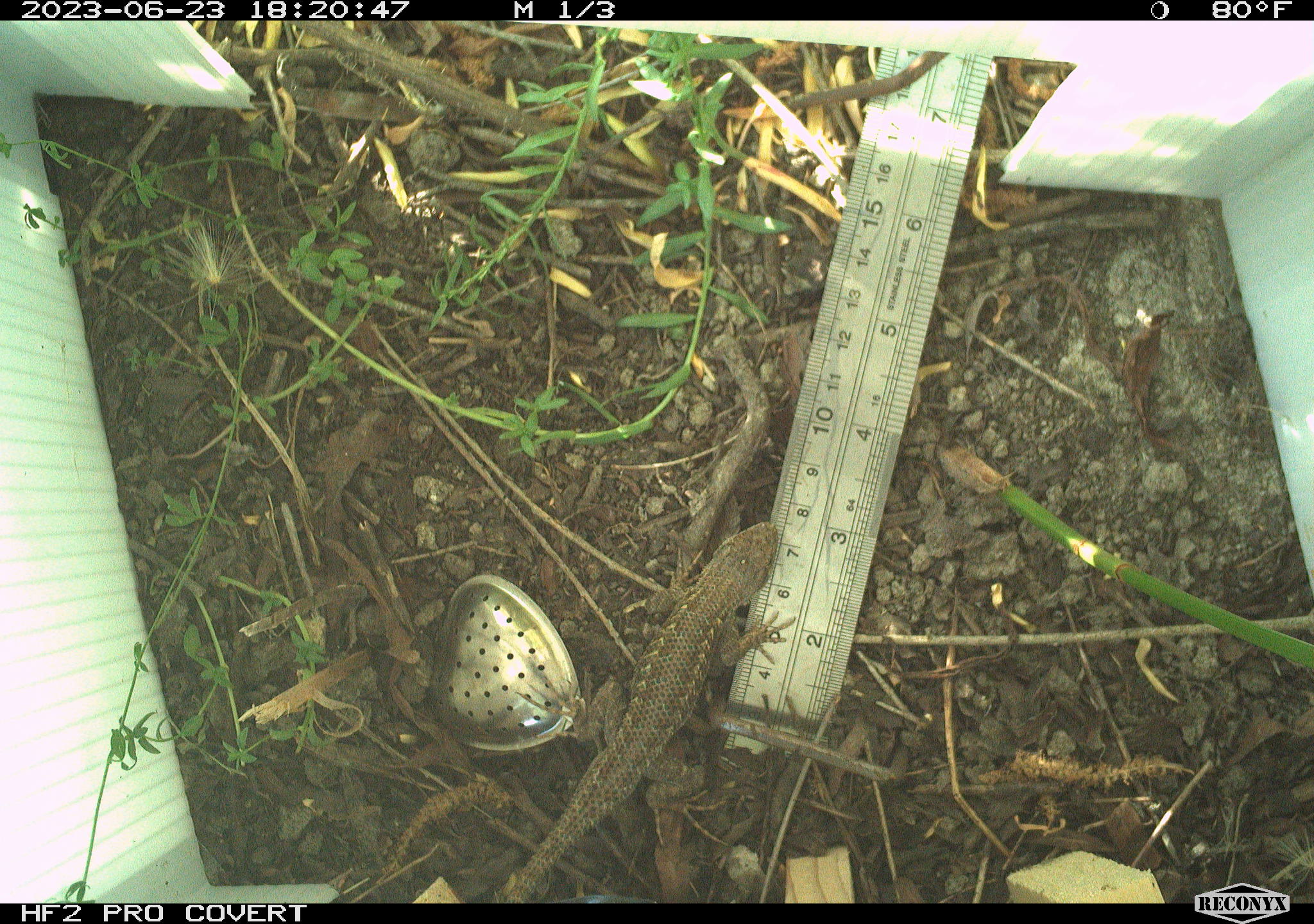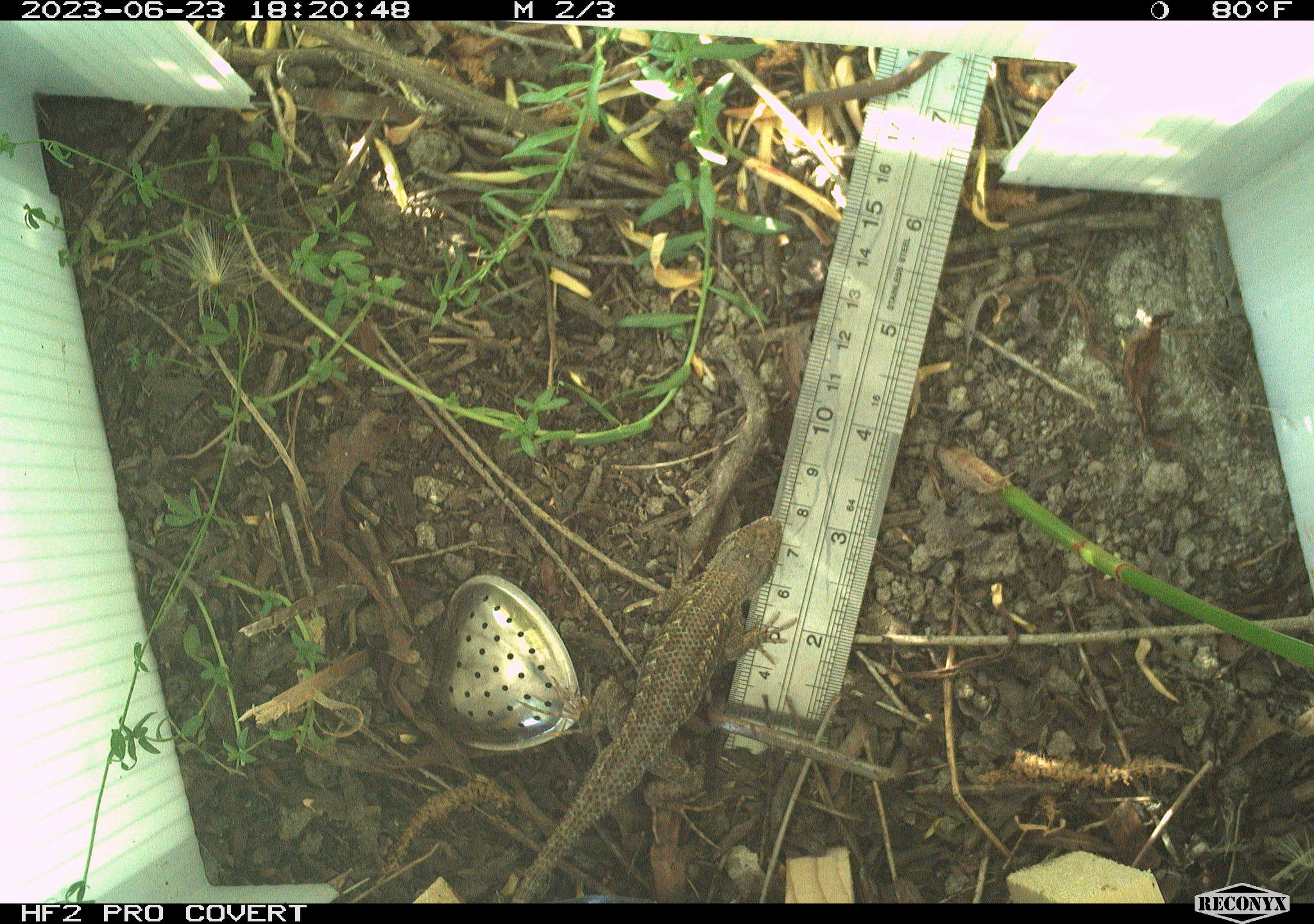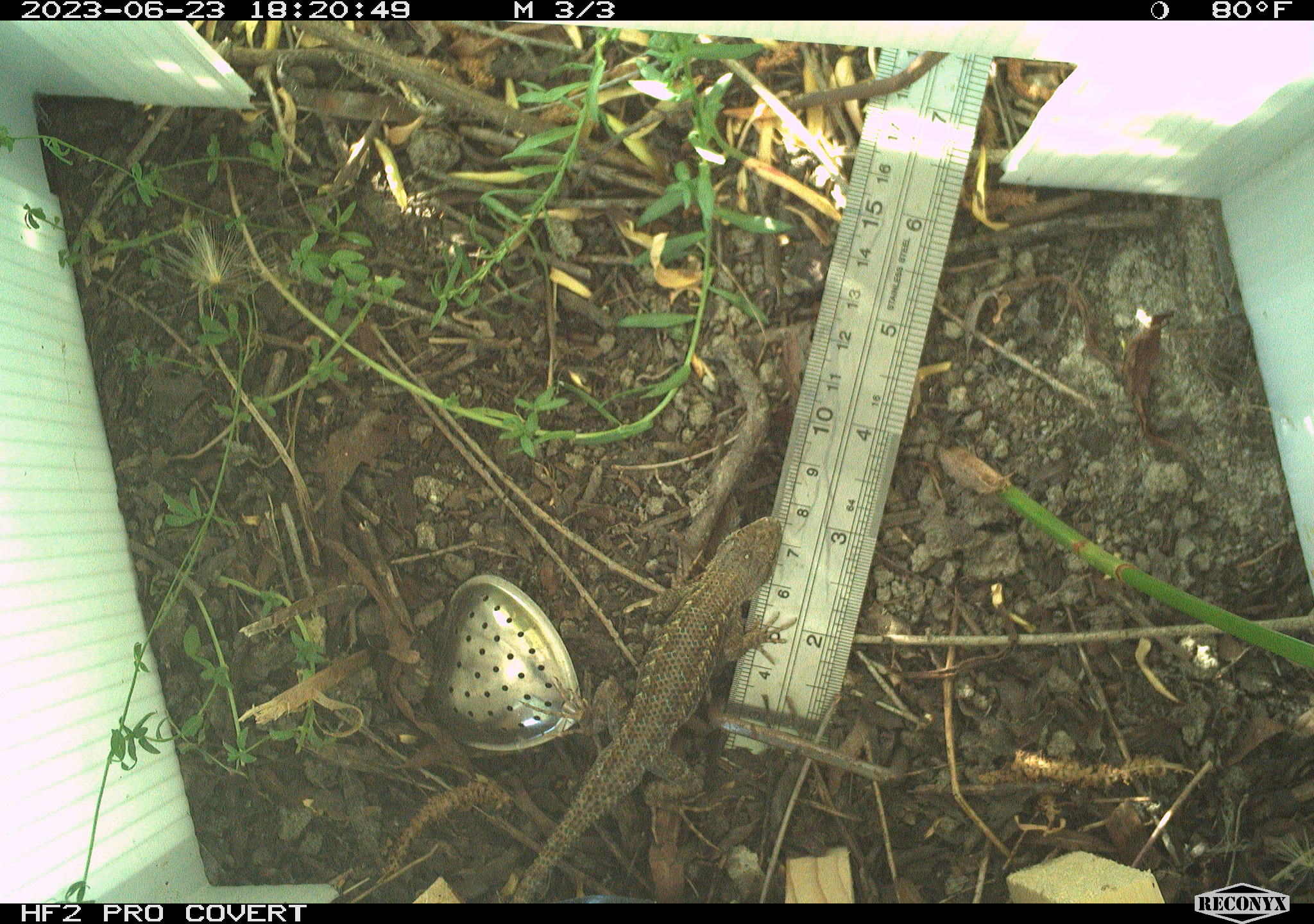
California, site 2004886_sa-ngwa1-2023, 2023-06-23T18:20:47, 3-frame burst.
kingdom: Animalia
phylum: Chordata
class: Reptilia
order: Squamata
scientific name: Squamata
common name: lizards and snakes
Lizards and snakes (Squamata).